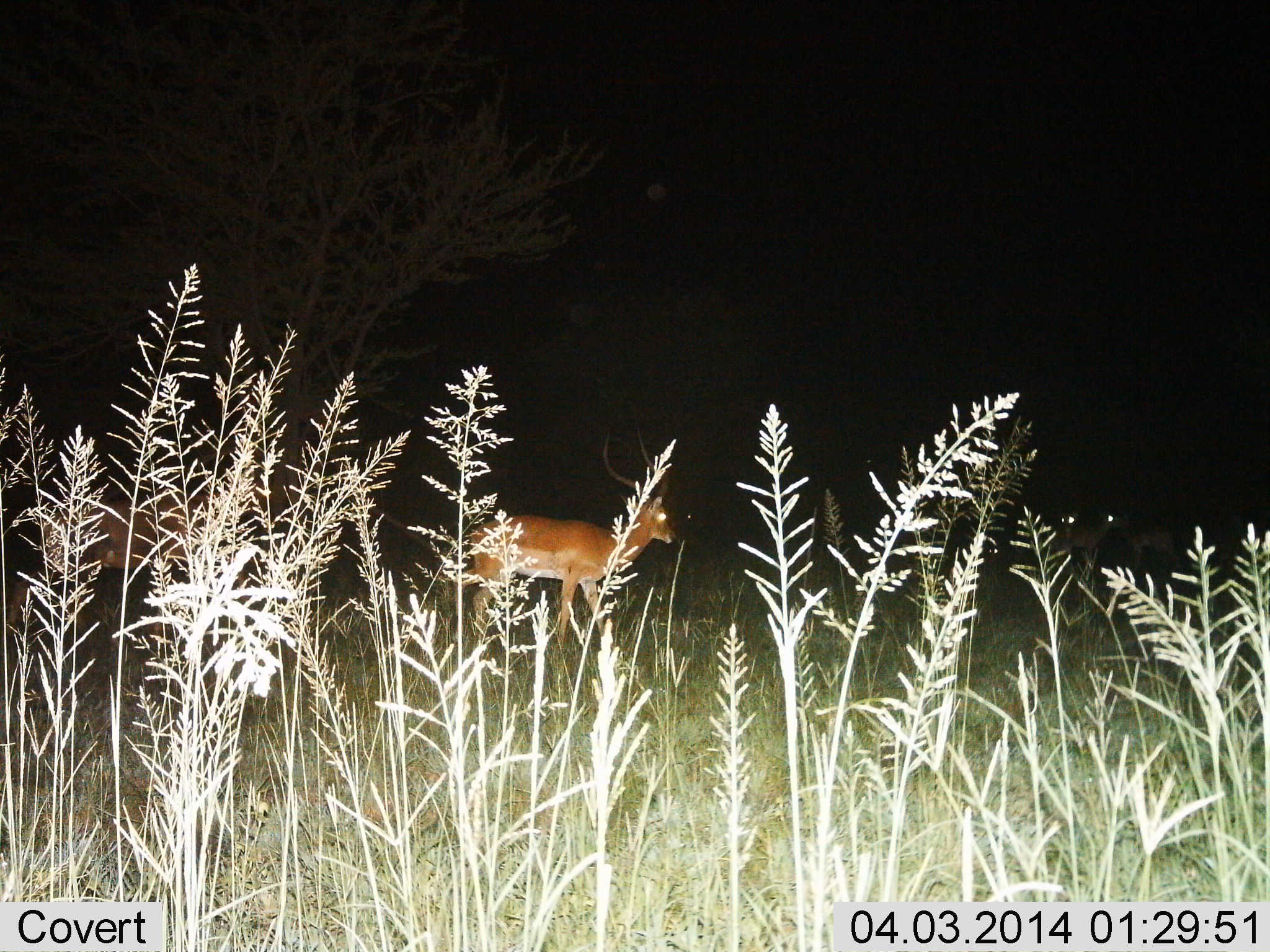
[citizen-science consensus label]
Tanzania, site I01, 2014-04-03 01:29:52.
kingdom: Animalia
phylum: Chordata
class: Mammalia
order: Artiodactyla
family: Bovidae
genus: Aepyceros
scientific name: Aepyceros melampus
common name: impala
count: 3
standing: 77%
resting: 2%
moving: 30%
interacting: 0%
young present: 2%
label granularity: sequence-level